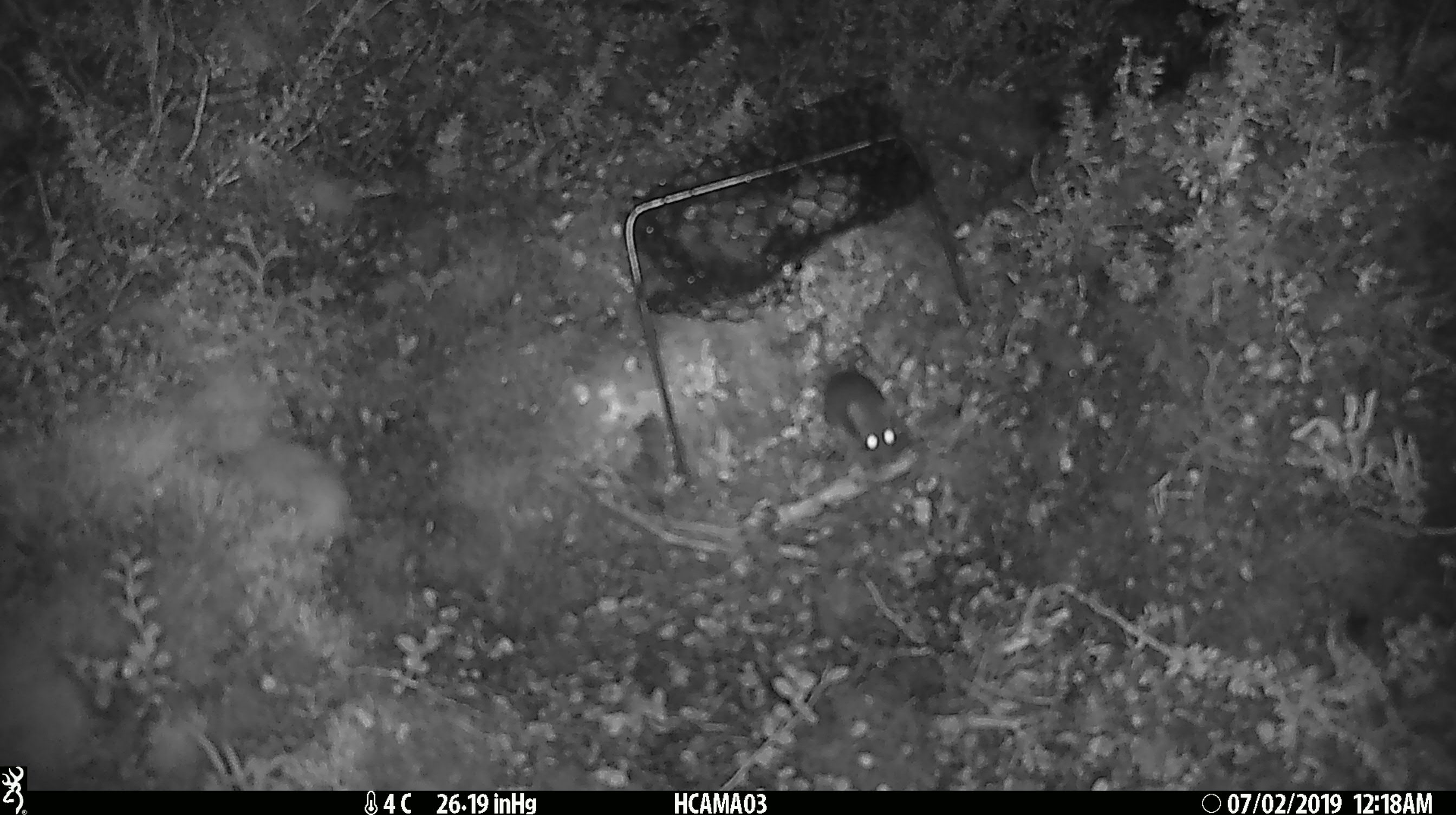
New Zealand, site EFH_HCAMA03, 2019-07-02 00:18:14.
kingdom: Animalia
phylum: Chordata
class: Mammalia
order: Rodentia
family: Muridae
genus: Mus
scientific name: Mus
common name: mouse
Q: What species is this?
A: Mouse (Mus).